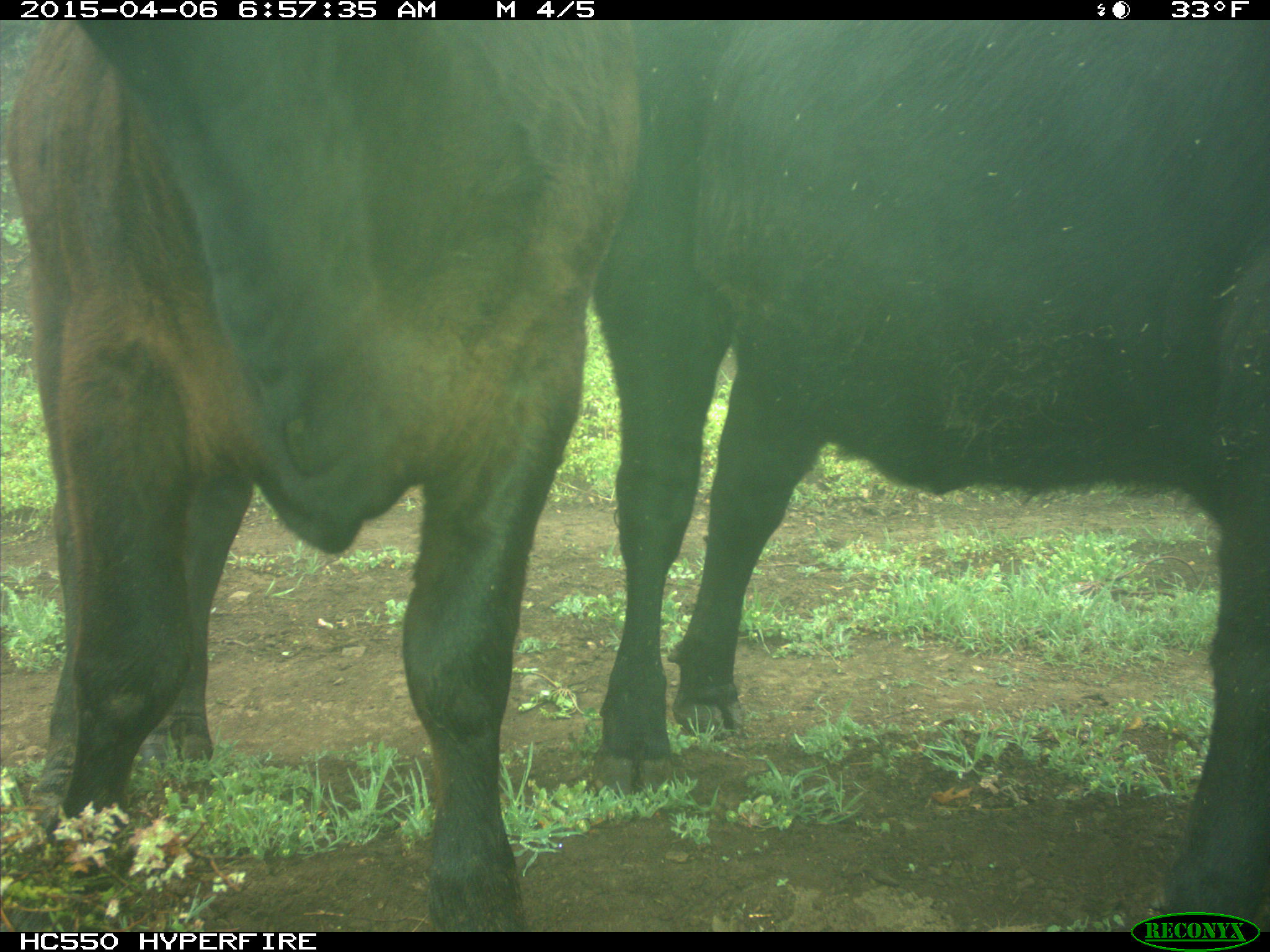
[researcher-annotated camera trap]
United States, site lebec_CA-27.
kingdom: Animalia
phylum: Chordata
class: Mammalia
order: Artiodactyla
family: Bovidae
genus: Bos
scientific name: Bos taurus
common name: domestic cow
Bos taurus (domestic cow).